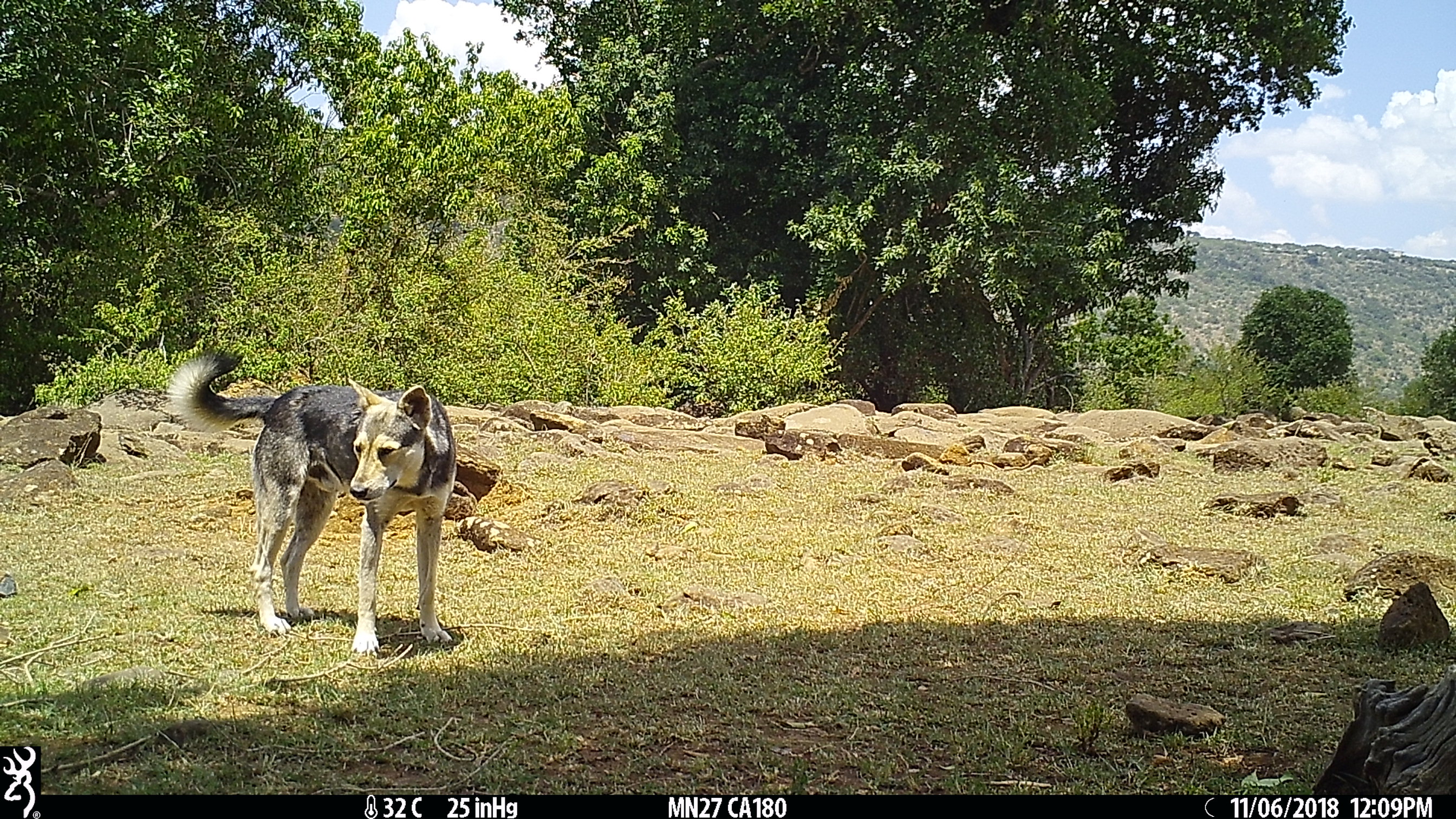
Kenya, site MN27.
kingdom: Animalia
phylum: Chordata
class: Mammalia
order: Carnivora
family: Canidae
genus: Canis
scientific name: Canis familiaris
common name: domestic dog